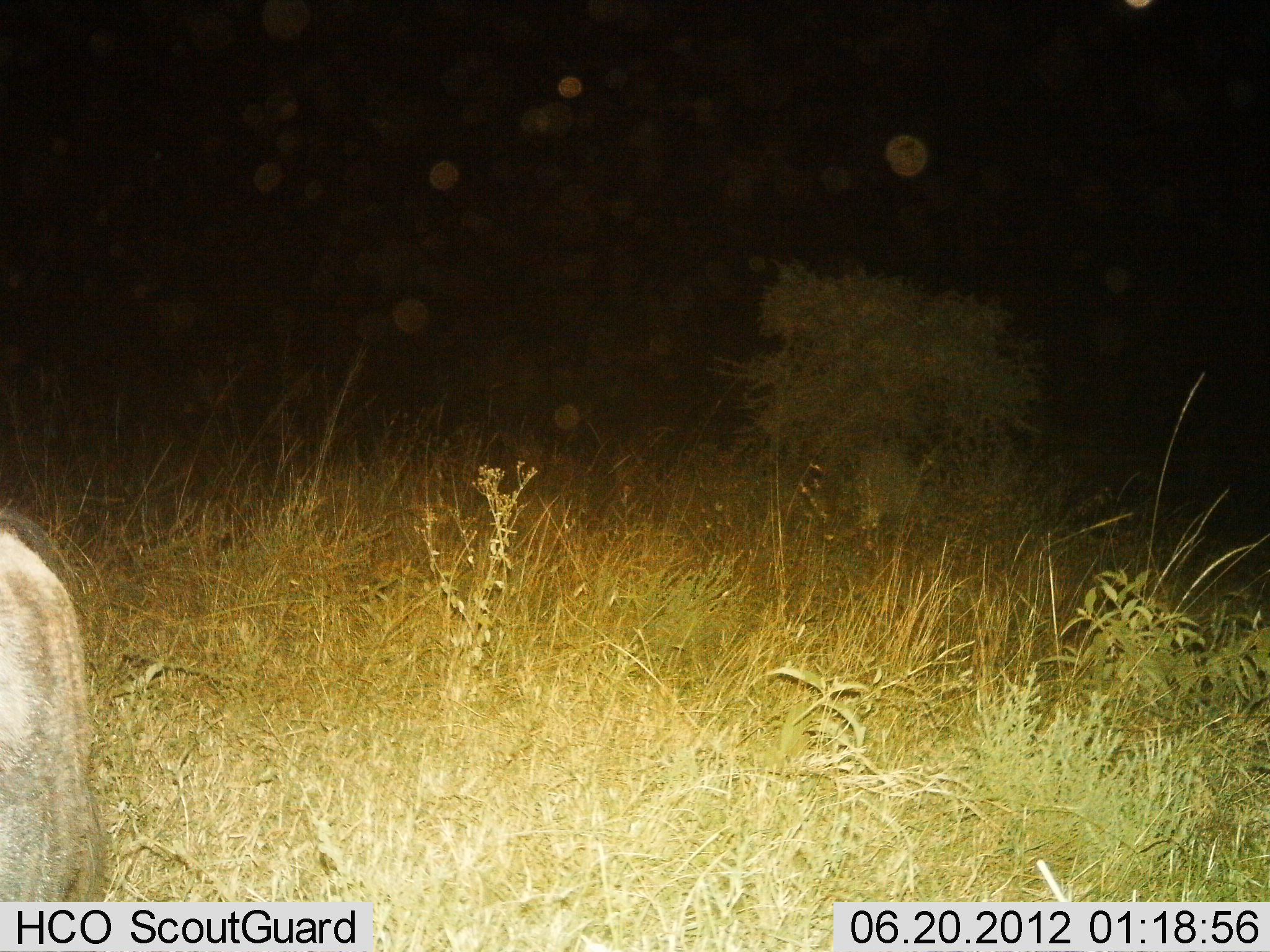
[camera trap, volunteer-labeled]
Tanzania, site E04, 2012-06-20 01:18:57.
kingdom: Animalia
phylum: Chordata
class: Mammalia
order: Artiodactyla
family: Bovidae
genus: Connochaetes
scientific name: Connochaetes taurinus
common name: blue wildebeest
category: wildebeest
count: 1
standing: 75%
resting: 25%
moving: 0%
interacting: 0%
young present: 0%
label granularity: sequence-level